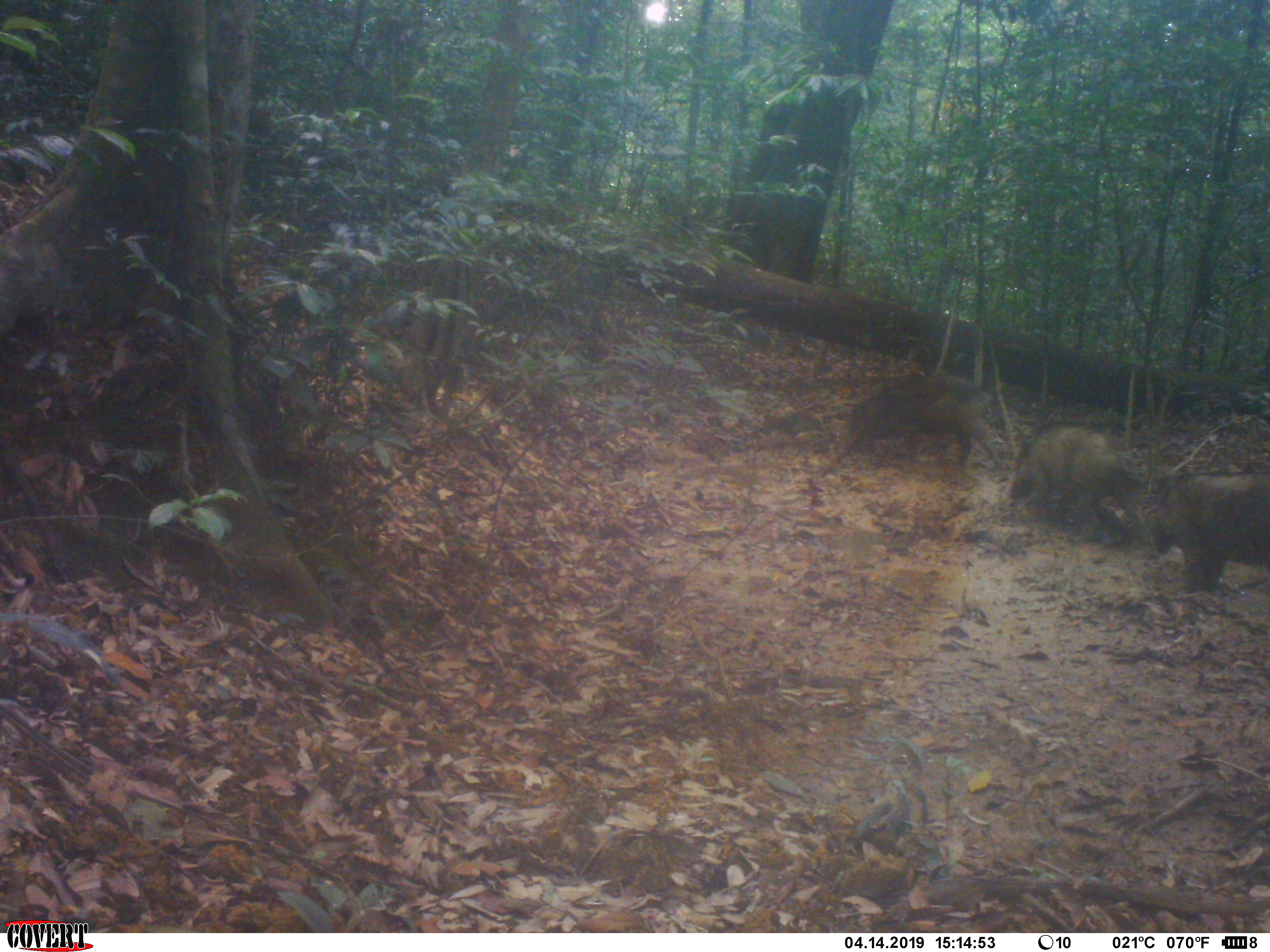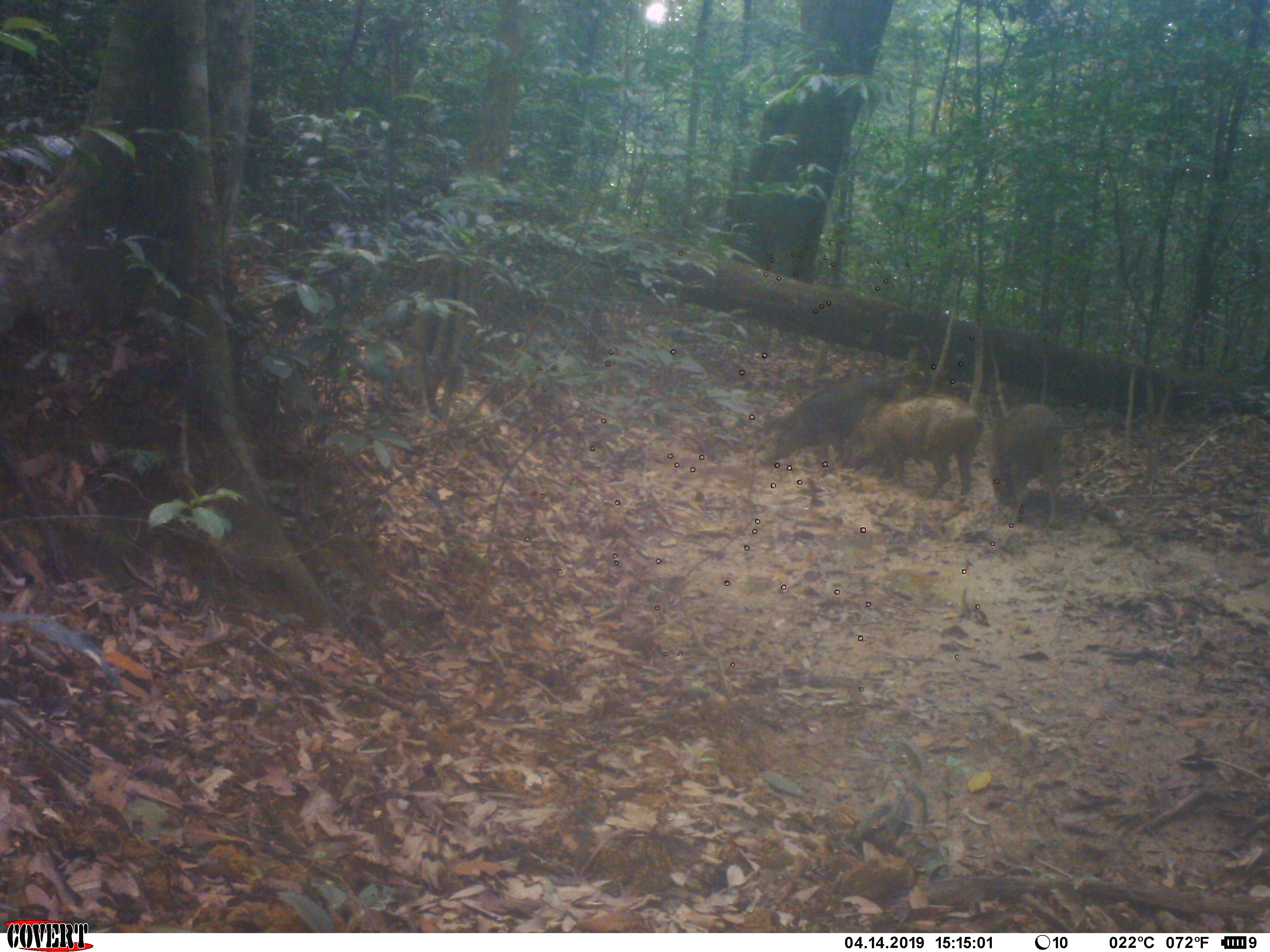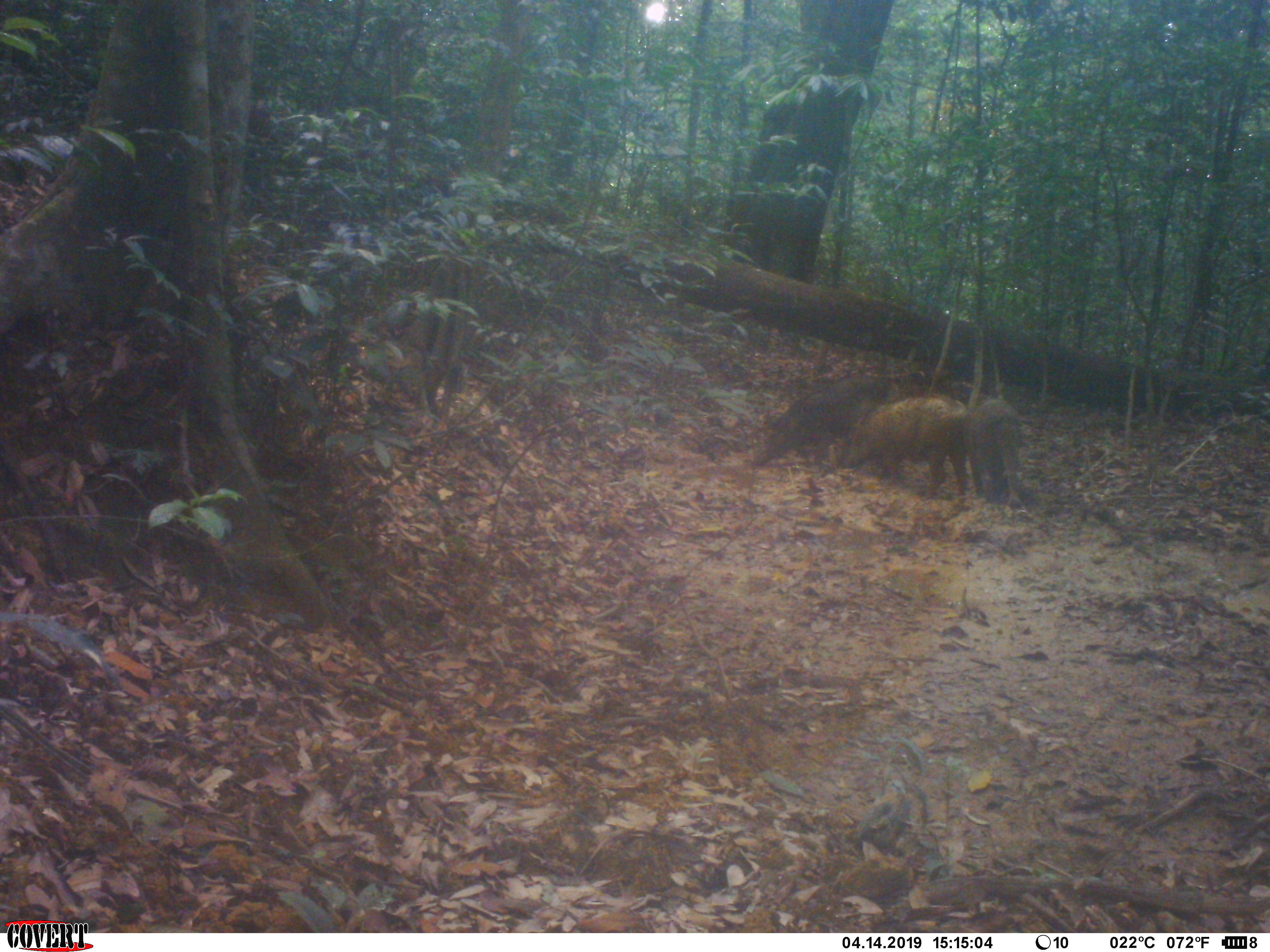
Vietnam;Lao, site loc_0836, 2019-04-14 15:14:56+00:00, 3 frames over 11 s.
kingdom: Animalia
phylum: Chordata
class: Mammalia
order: Artiodactyla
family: Suidae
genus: Sus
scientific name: Sus scrofa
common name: eurasian wild pig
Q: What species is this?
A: Eurasian wild pig (Sus scrofa).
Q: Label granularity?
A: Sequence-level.